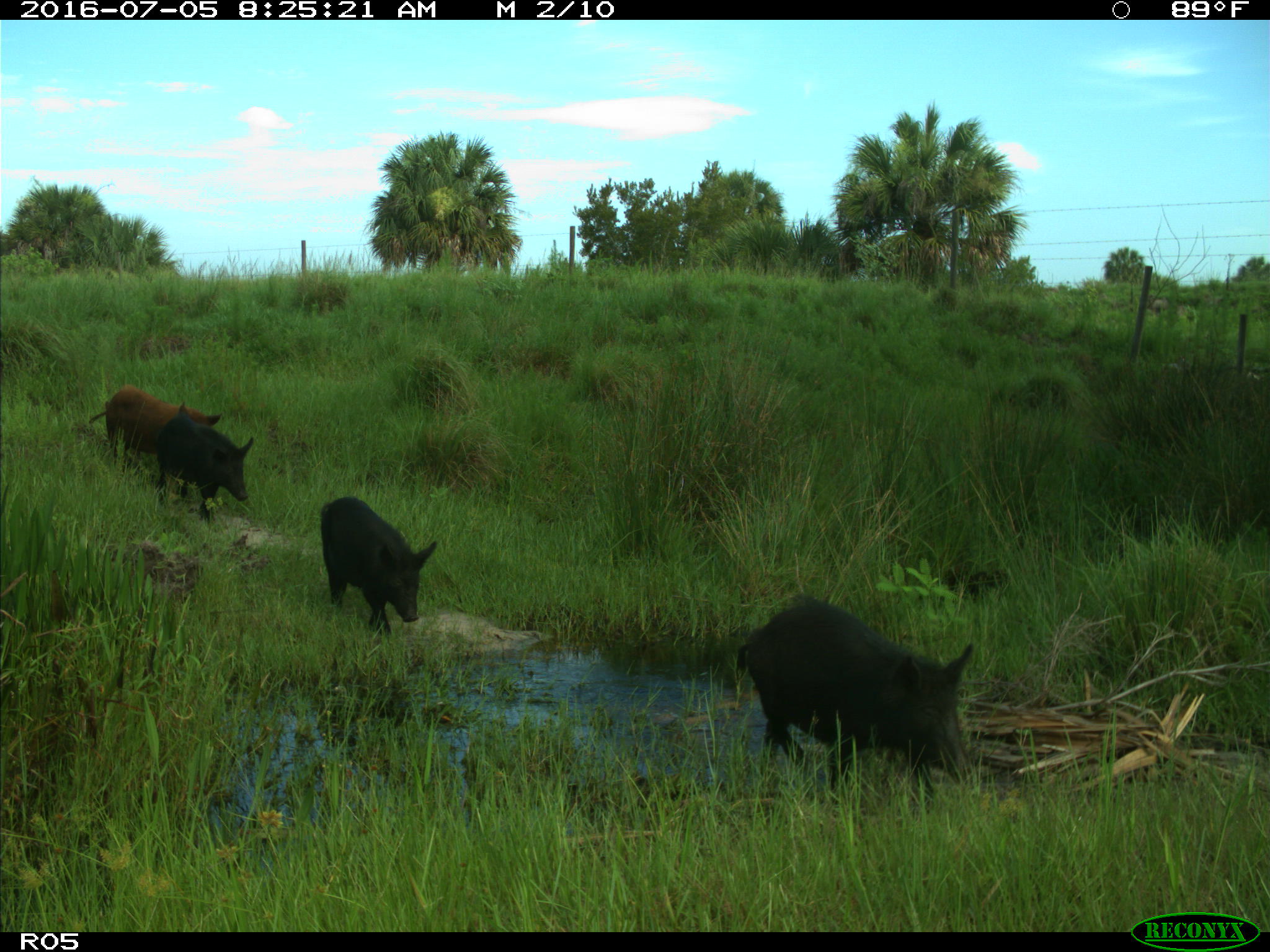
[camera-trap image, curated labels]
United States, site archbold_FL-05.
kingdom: Animalia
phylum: Chordata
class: Mammalia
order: Artiodactyla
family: Suidae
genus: Sus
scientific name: Sus scrofa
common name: wild boar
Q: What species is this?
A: Sus scrofa (wild boar).